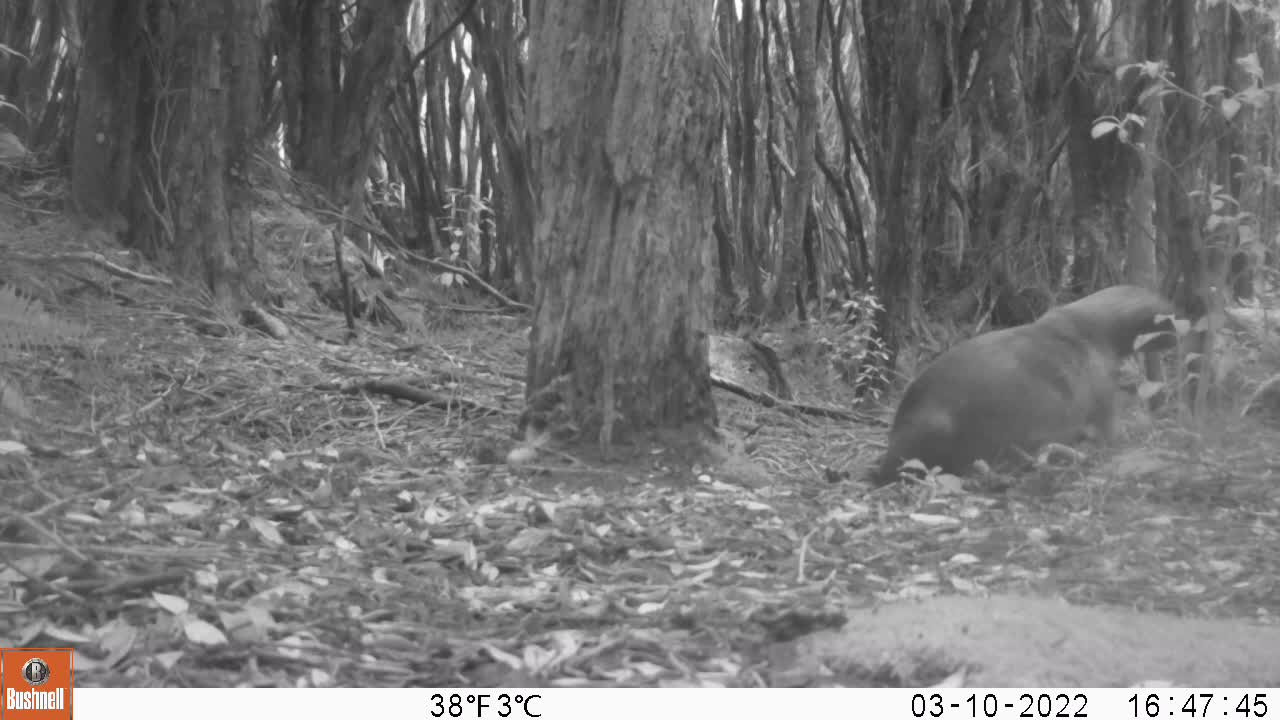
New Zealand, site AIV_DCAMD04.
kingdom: Animalia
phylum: Chordata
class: Mammalia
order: Carnivora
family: Otariidae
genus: Phocarctos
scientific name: Phocarctos hookeri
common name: new zealand sea lion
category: sealion